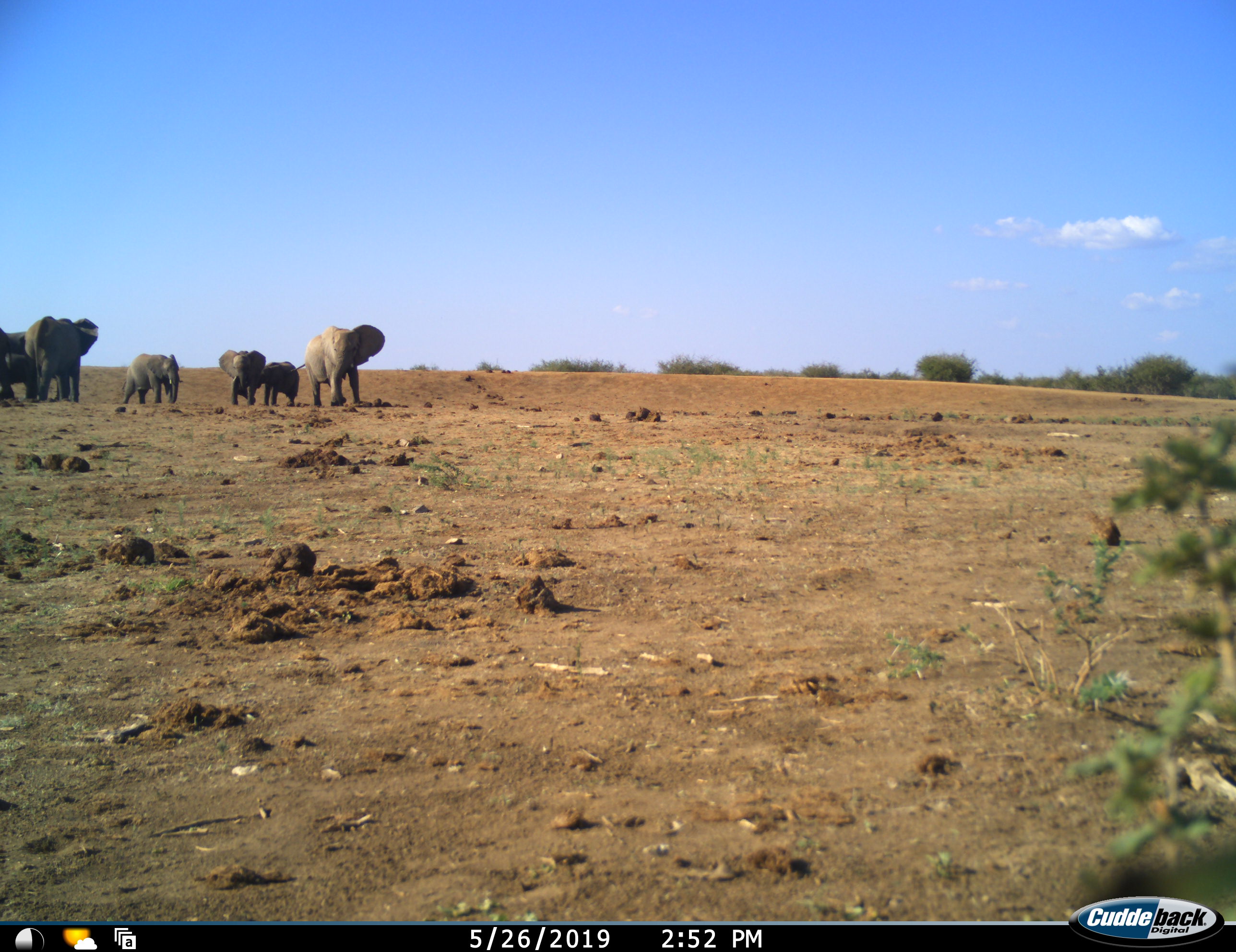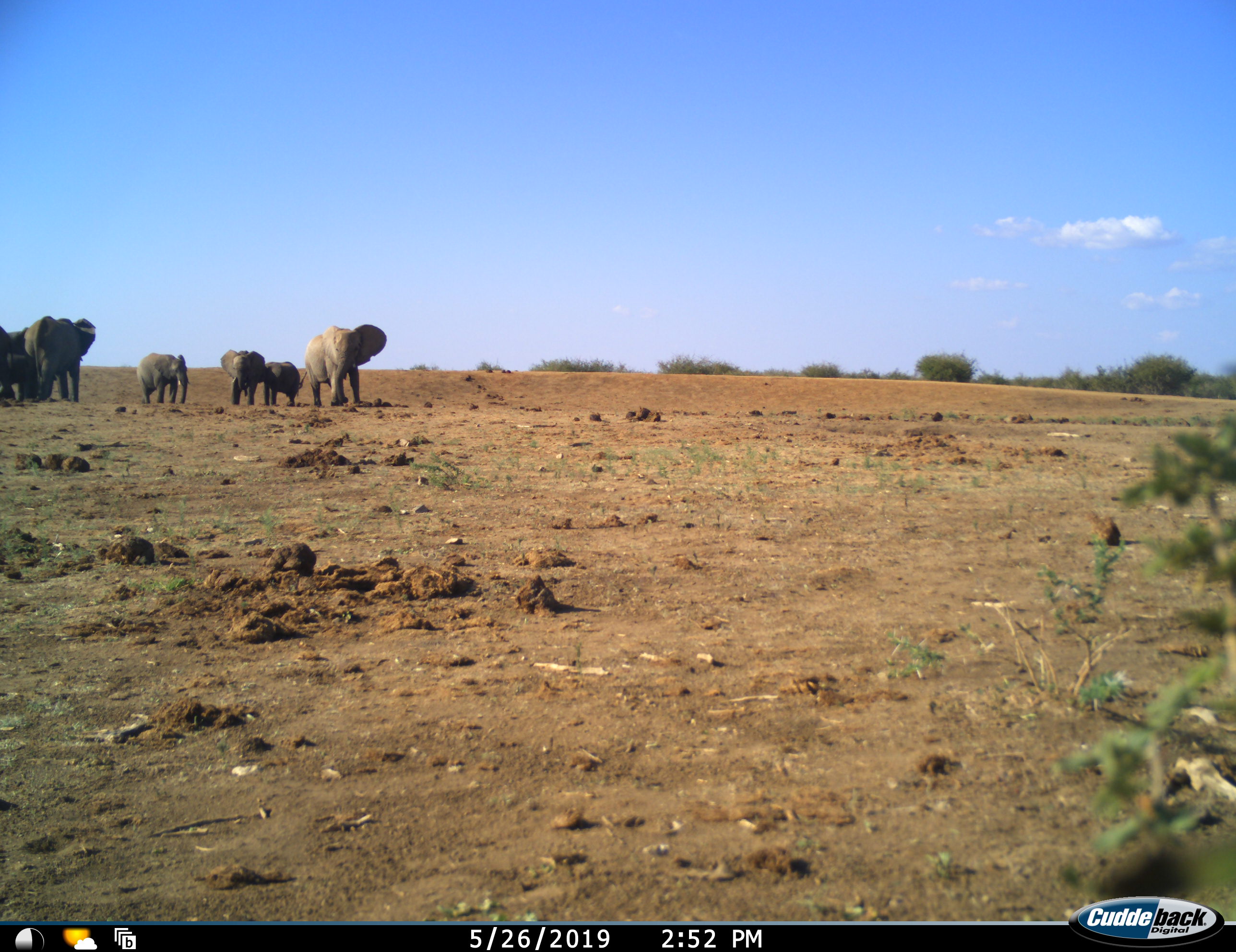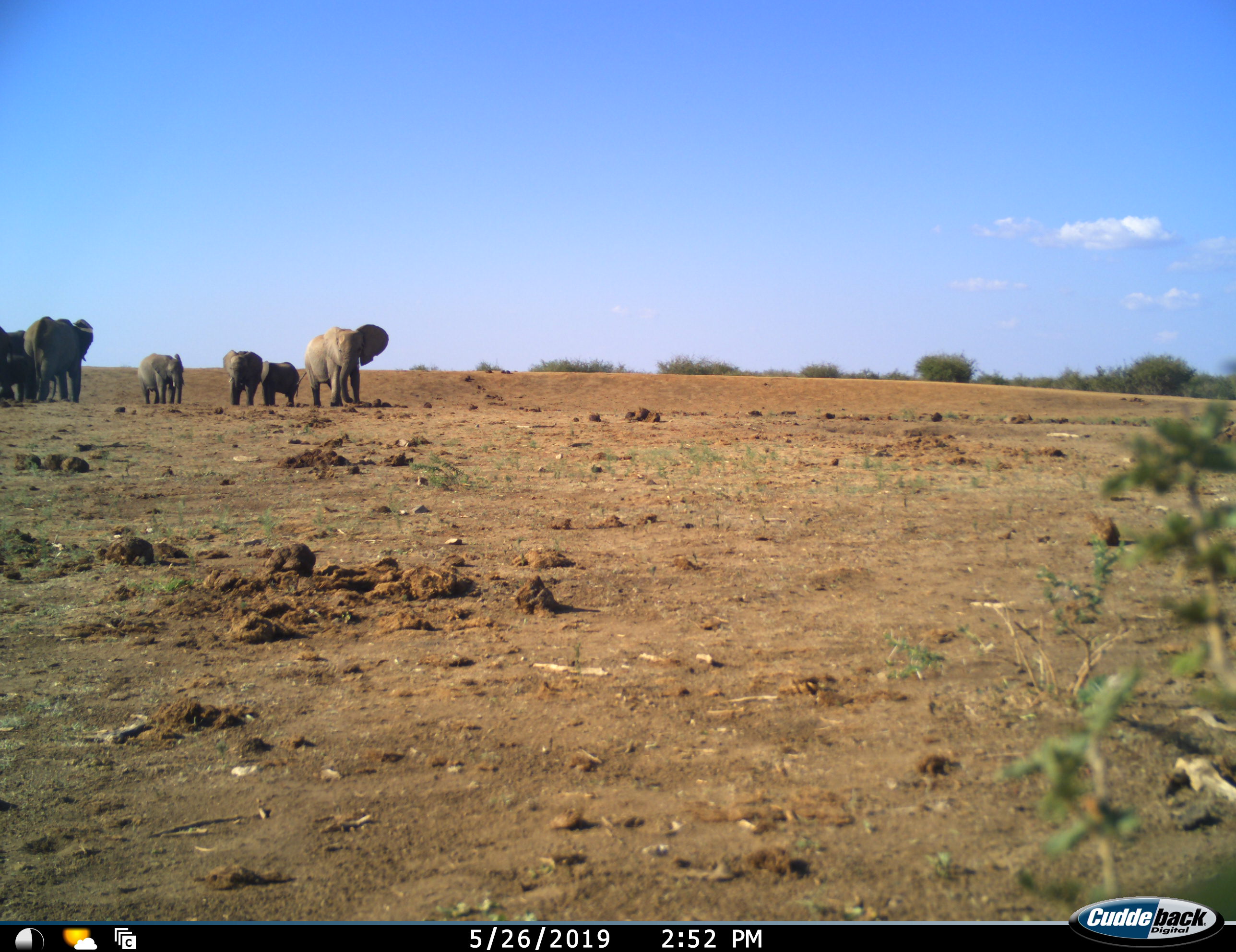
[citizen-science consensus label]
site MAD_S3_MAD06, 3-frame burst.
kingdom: Animalia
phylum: Chordata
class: Mammalia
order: Proboscidea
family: Elephantidae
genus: Loxodonta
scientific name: Loxodonta africana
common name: african bush elephant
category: elephant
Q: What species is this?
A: Elephant (african bush elephant) (Loxodonta africana).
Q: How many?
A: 7.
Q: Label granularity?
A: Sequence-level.